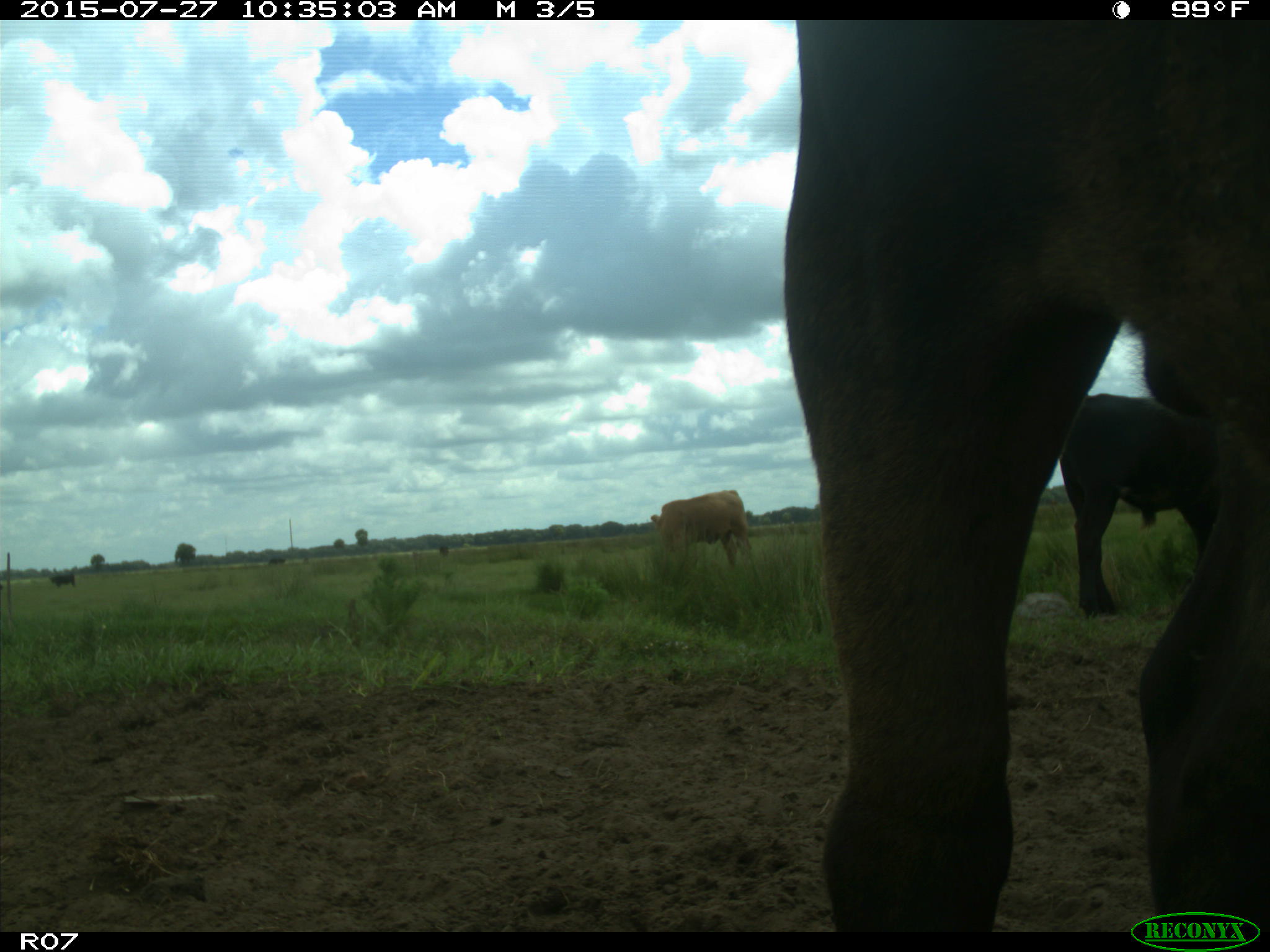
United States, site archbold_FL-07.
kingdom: Animalia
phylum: Chordata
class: Mammalia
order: Artiodactyla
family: Bovidae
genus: Bos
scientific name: Bos taurus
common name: domestic cow